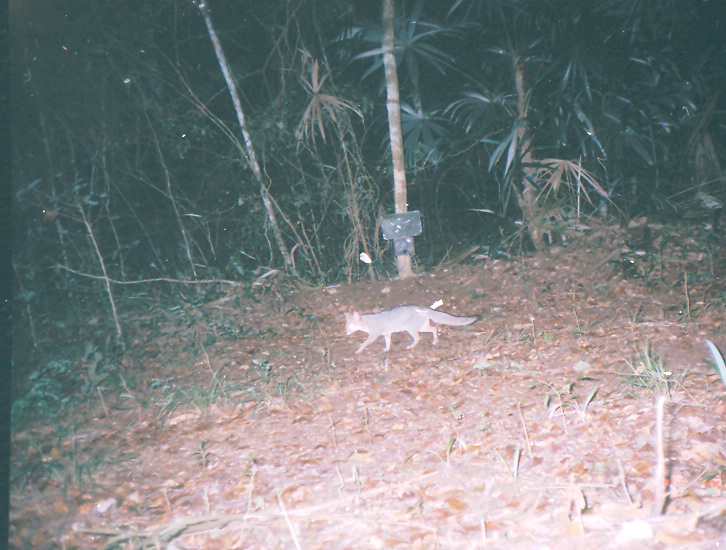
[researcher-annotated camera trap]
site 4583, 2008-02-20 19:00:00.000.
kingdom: Animalia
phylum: Chordata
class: Mammalia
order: Carnivora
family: Canidae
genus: Urocyon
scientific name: Urocyon cinereoargenteus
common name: gray fox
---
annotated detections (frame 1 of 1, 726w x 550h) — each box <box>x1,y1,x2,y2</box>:
urocyon cinereoargenteus: <box>342,302,482,355</box>